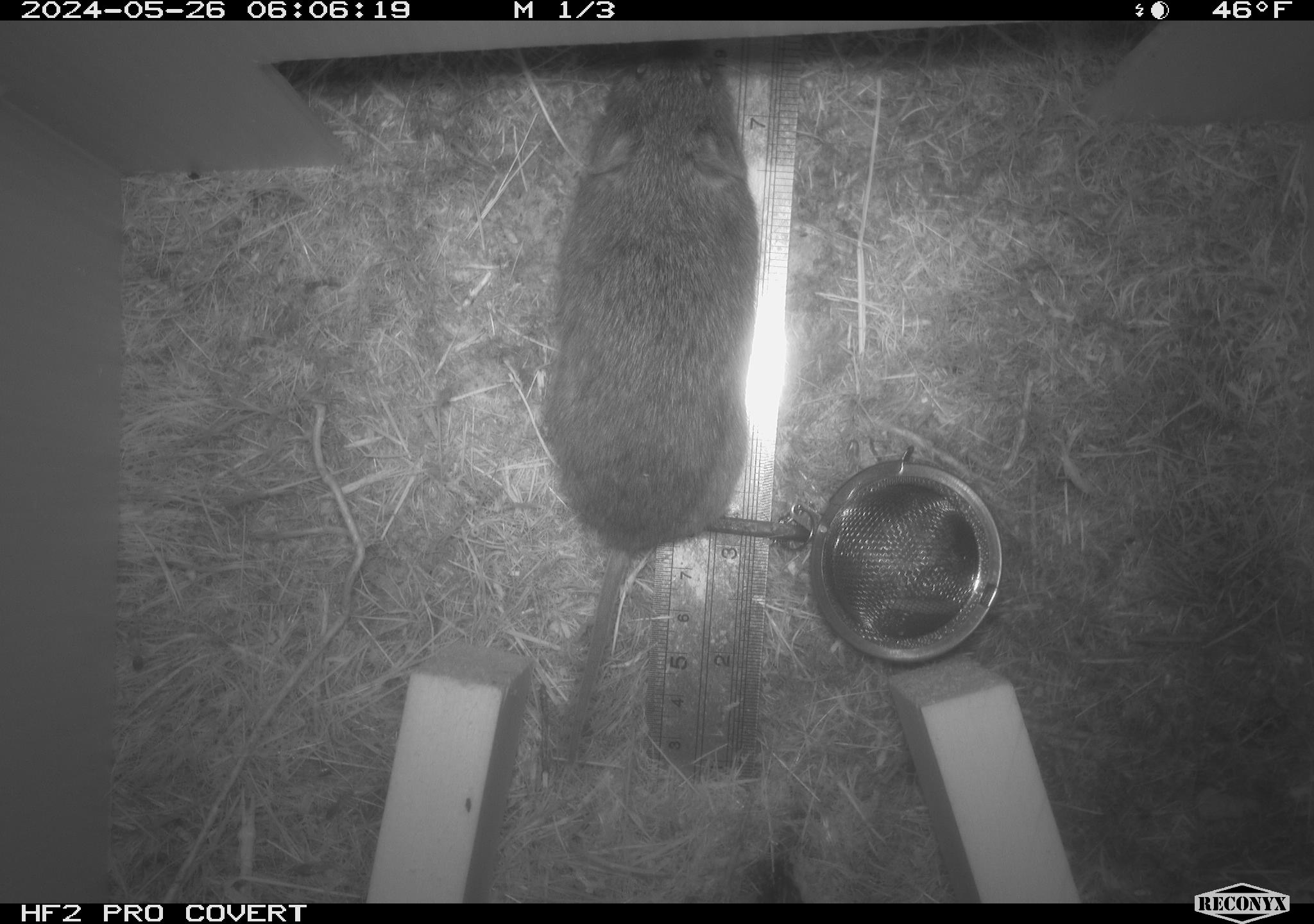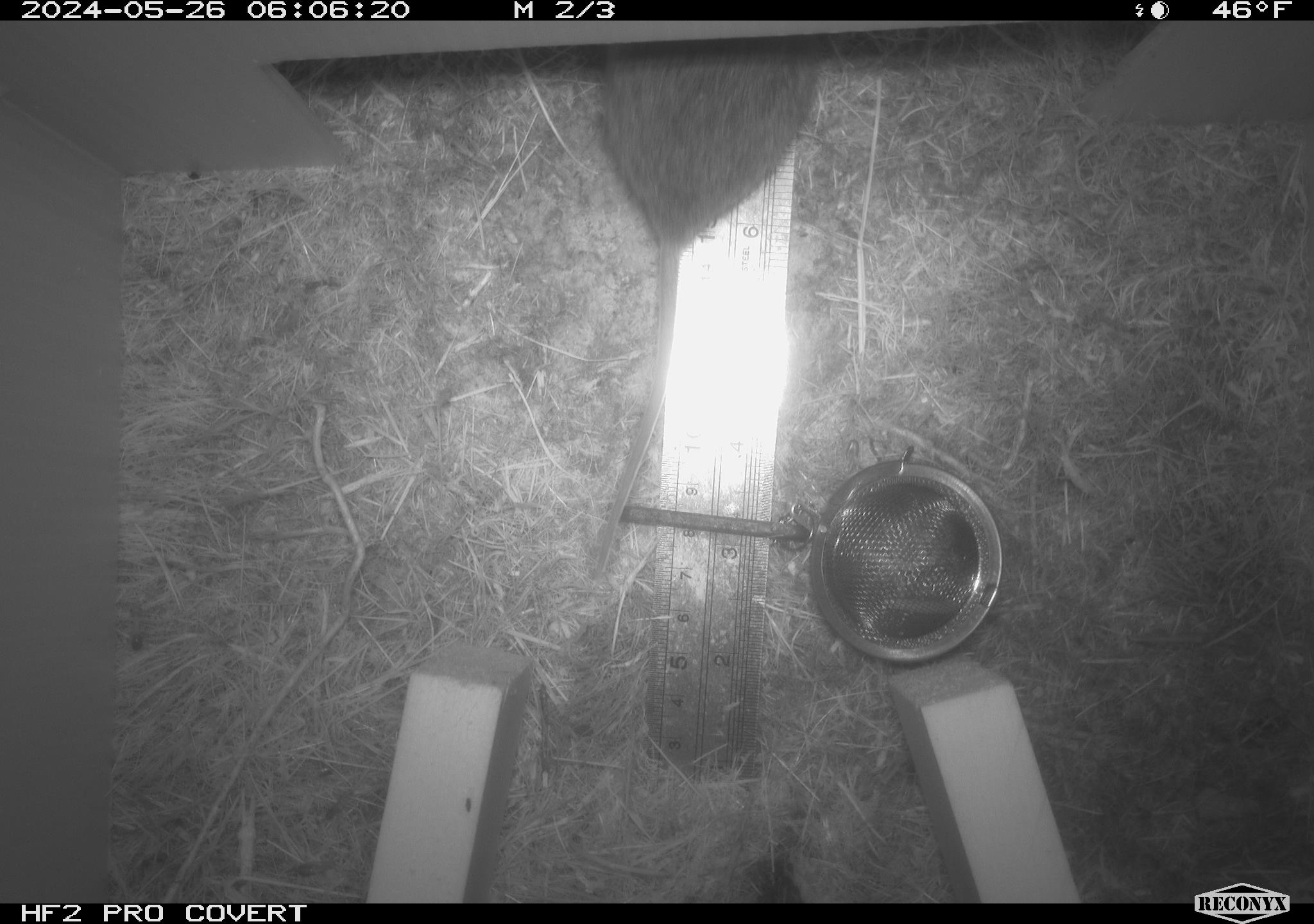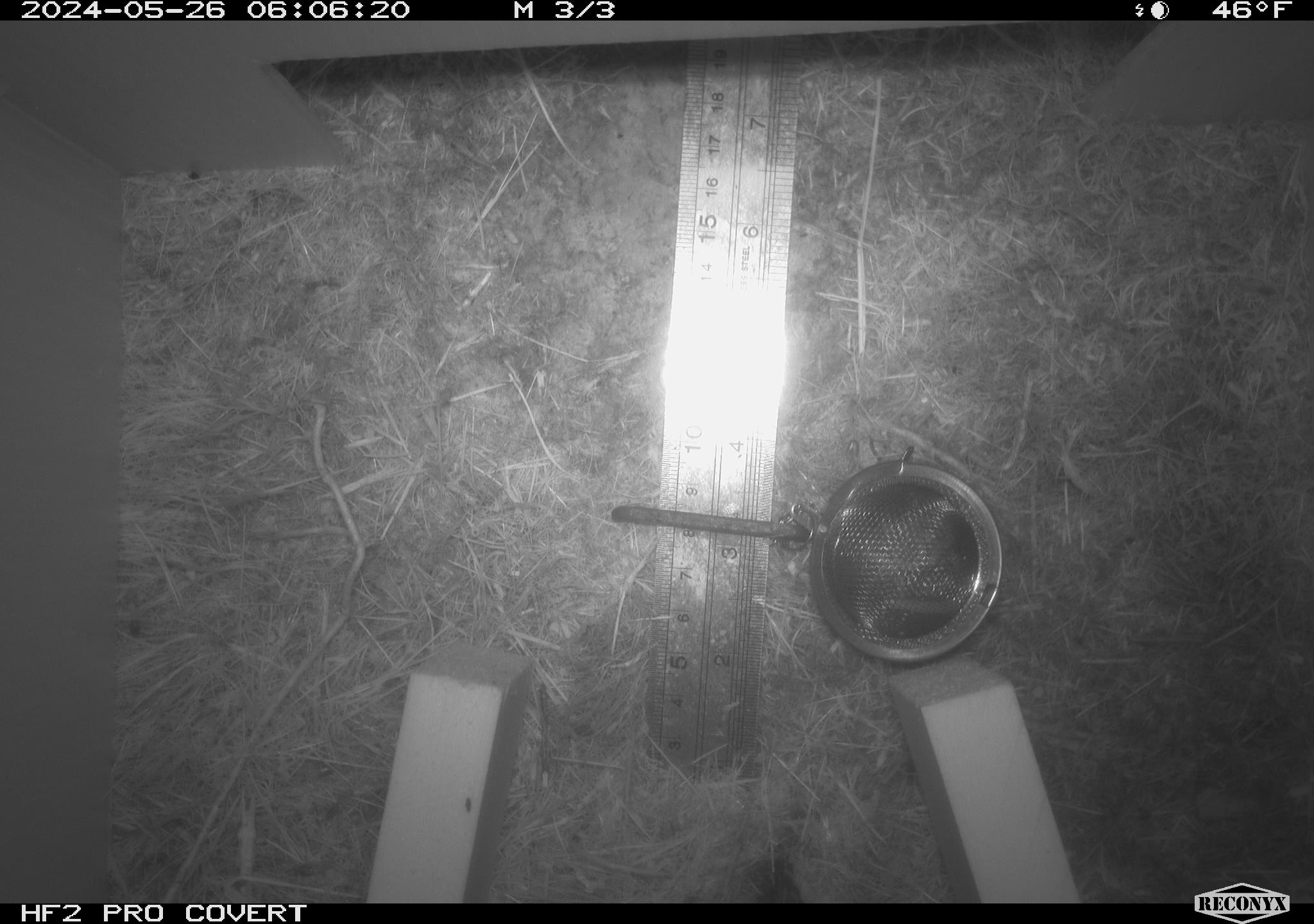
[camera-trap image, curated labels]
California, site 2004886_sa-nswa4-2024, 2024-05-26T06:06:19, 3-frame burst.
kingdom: Animalia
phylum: Chordata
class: Mammalia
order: Rodentia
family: Cricetidae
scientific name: Arvicolinae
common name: voles, lemmings, and muskrats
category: arvicolinae subfamily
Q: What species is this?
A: Arvicolinae subfamily (voles, lemmings, and muskrats) (Arvicolinae).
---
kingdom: Animalia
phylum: Chordata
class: Mammalia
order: Rodentia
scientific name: Rodentia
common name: rodent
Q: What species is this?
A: Rodent (Rodentia).